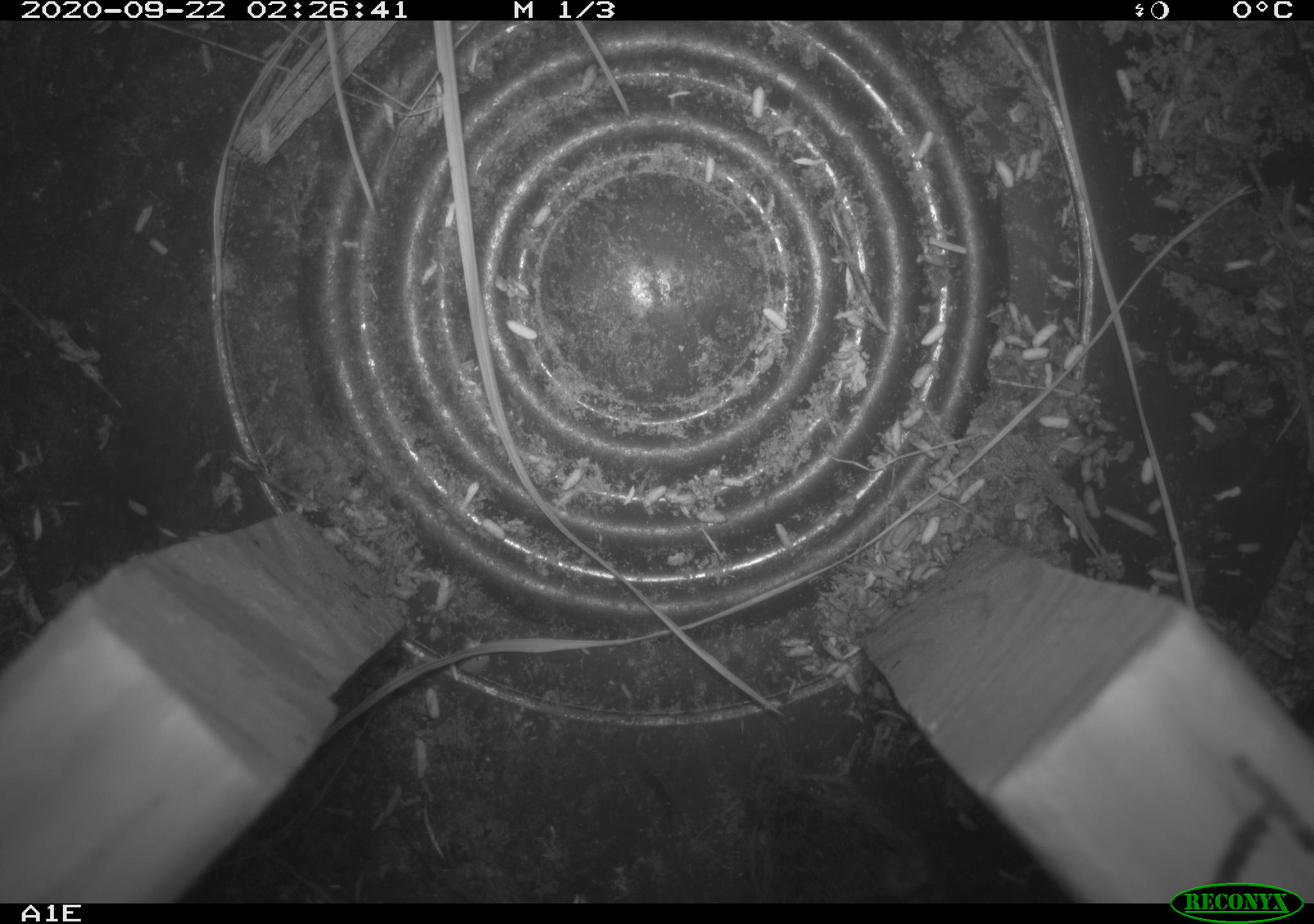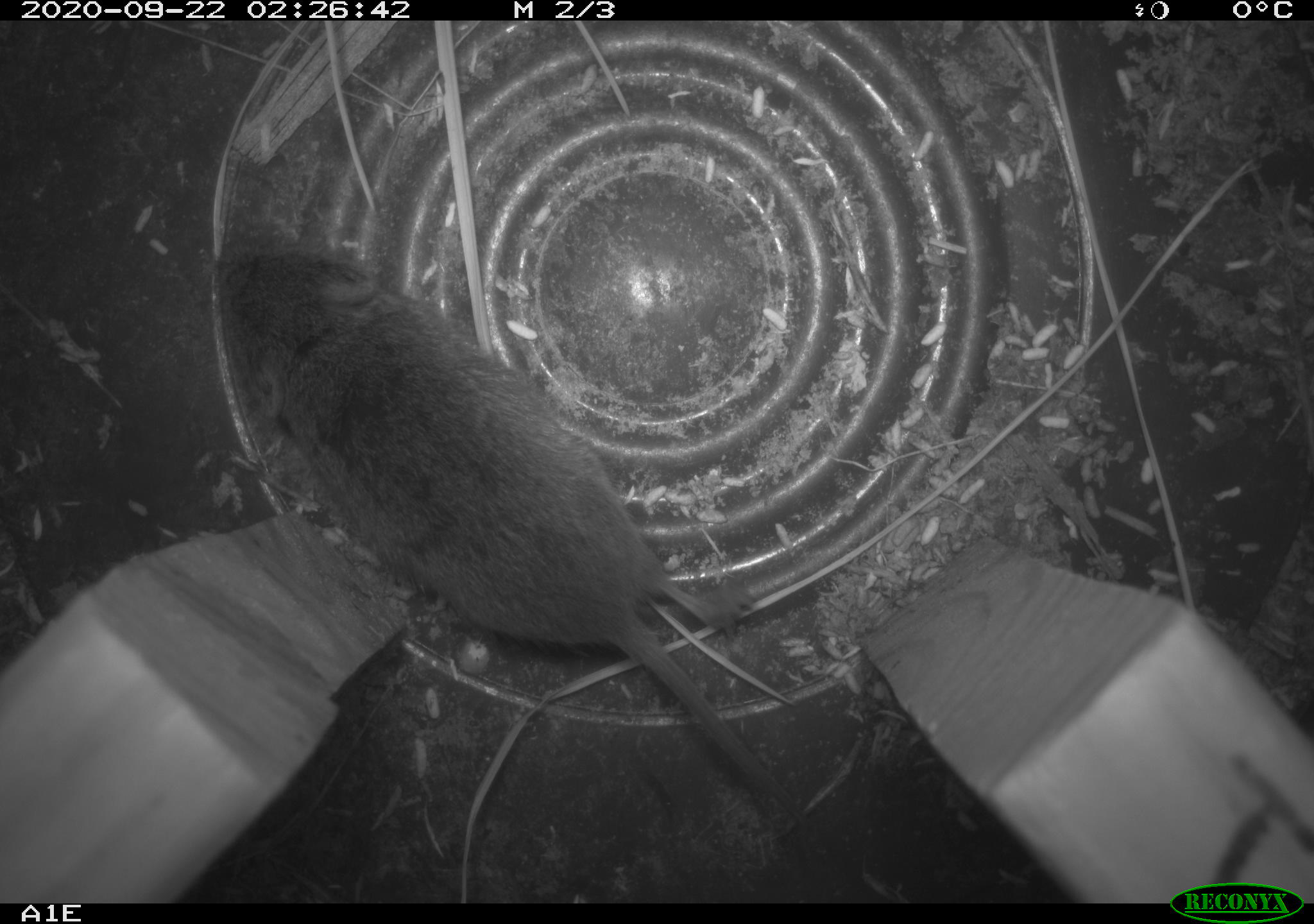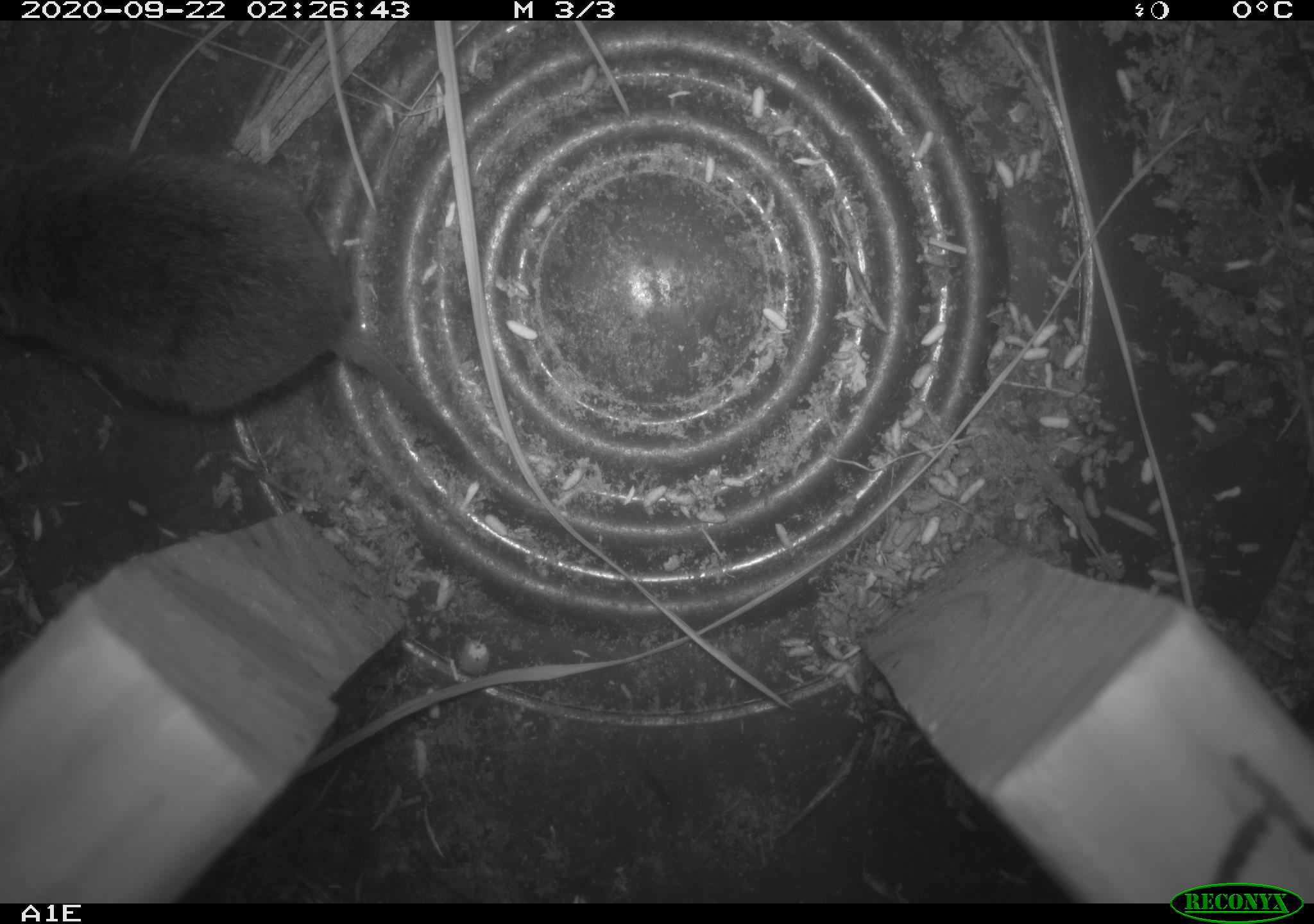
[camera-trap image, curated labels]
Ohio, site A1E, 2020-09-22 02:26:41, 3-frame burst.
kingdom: Animalia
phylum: Chordata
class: Mammalia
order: Rodentia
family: Cricetidae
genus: Microtus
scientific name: Microtus pennsylvanicus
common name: meadow vole